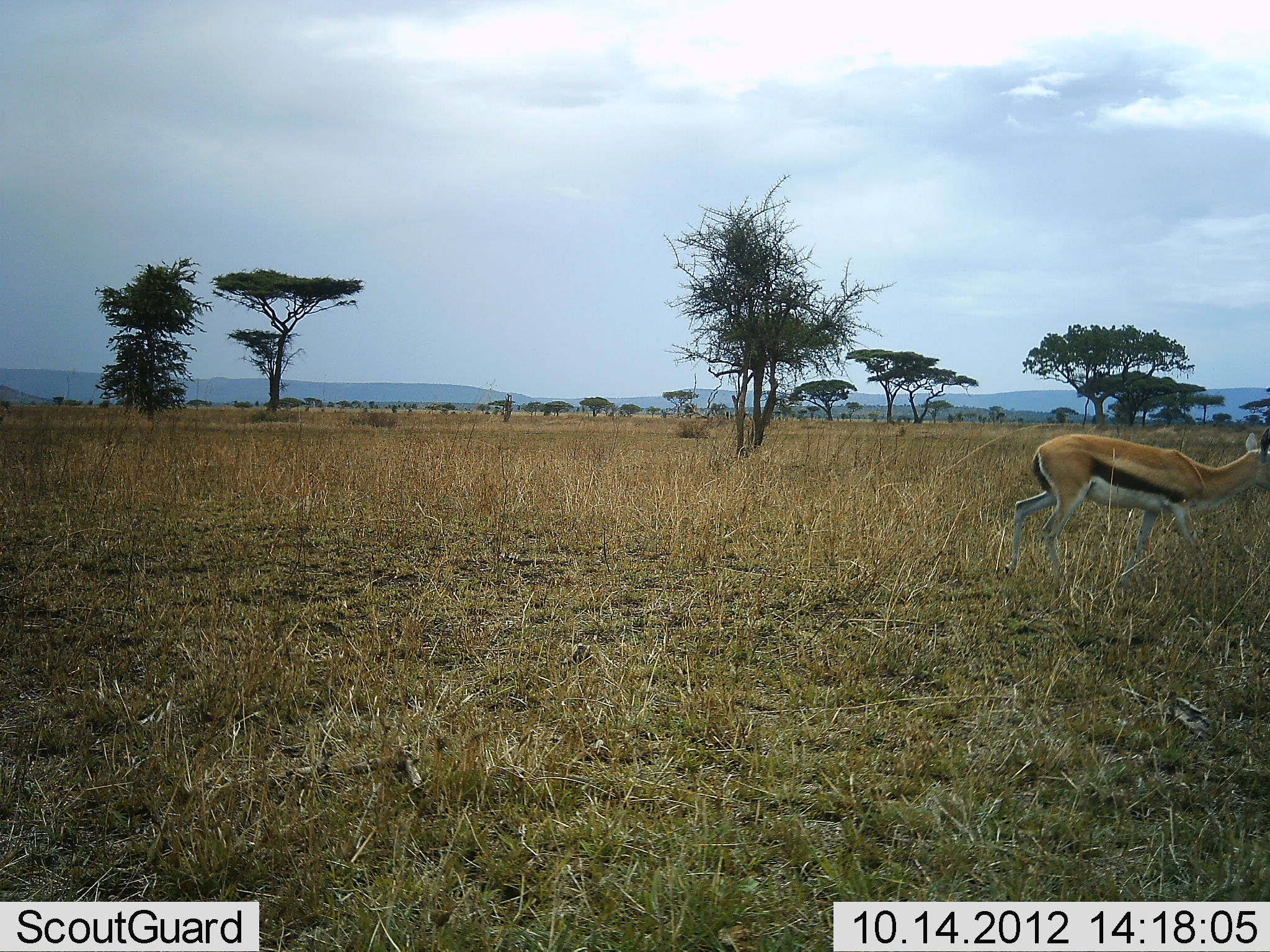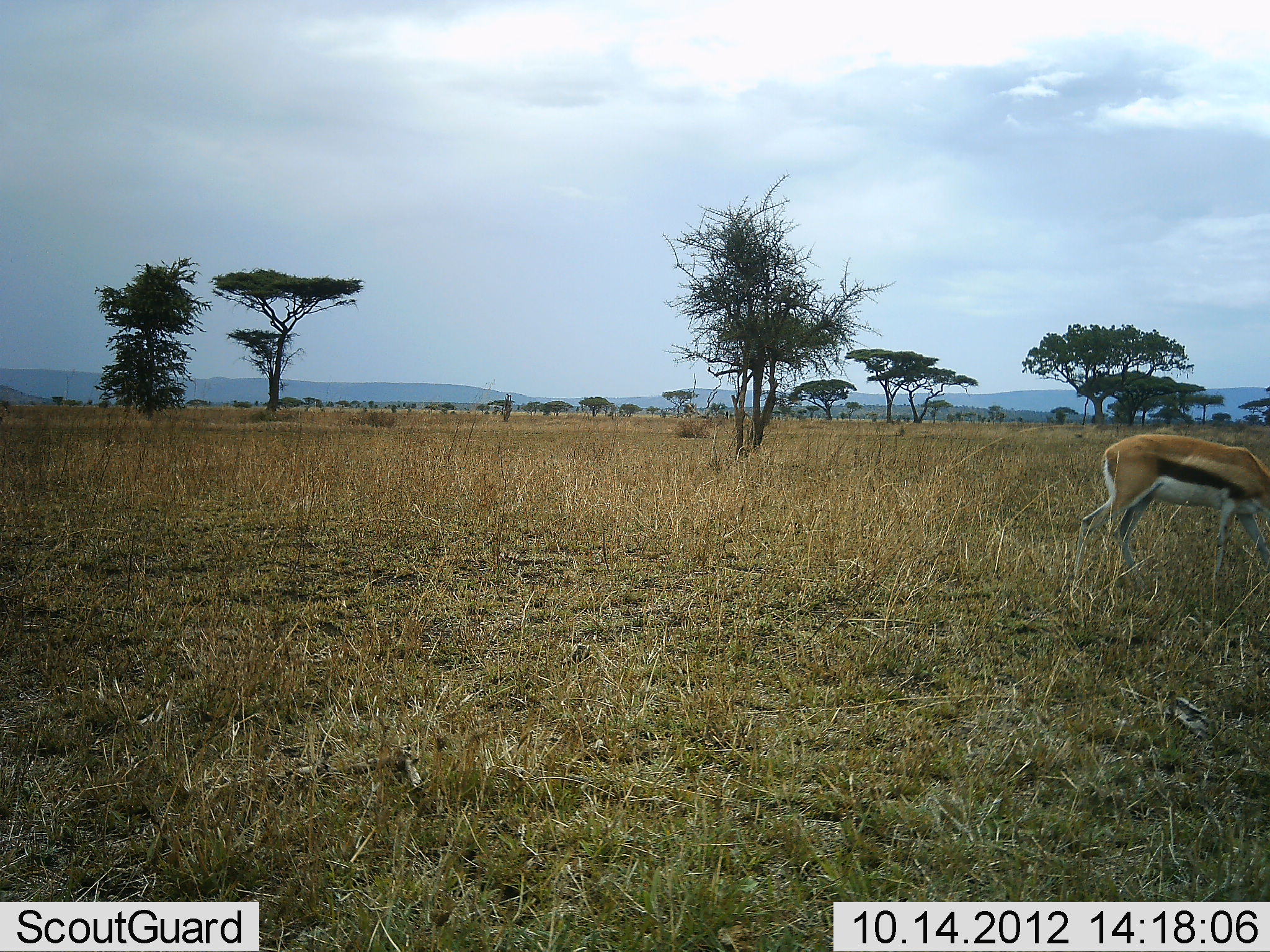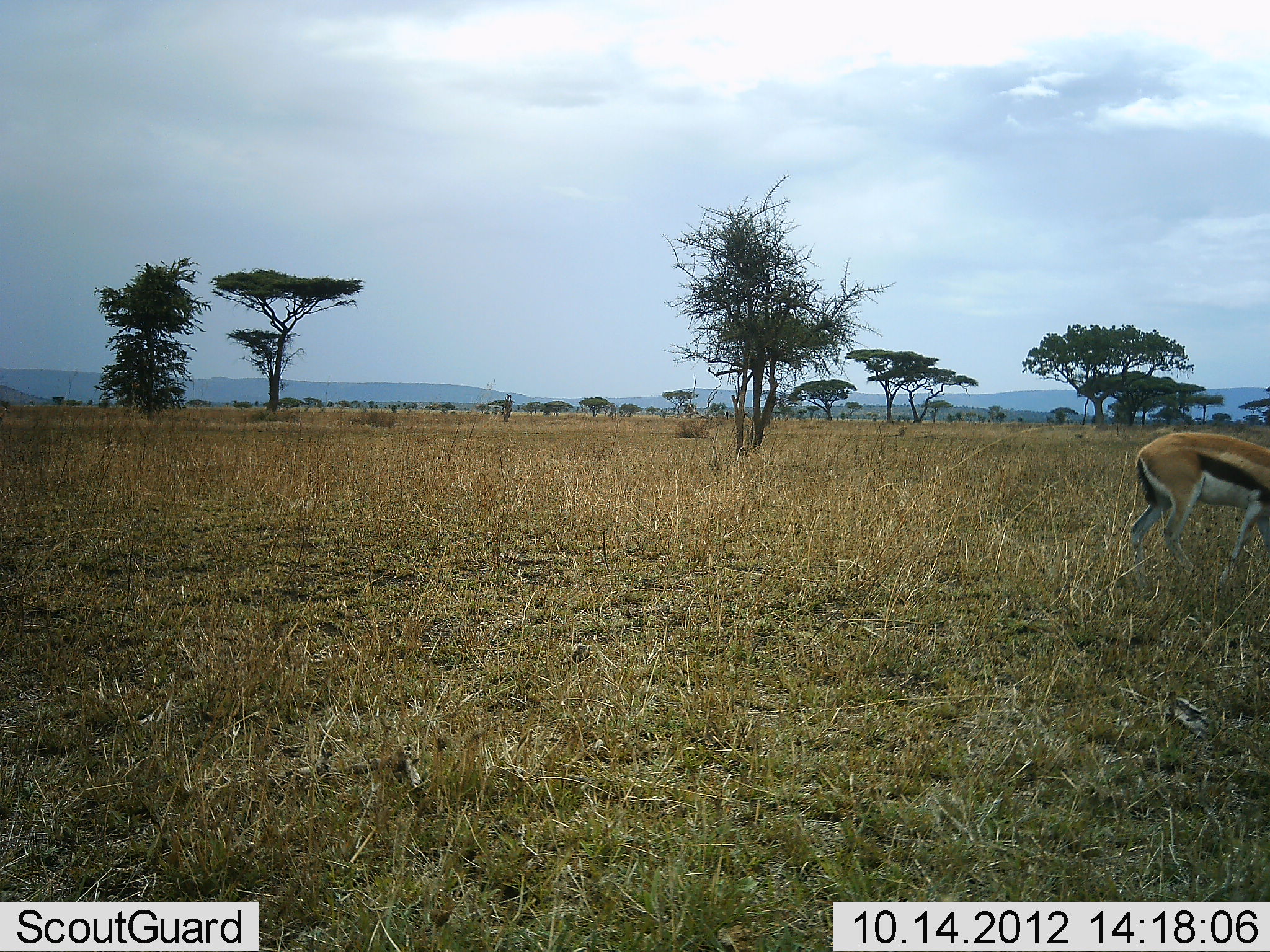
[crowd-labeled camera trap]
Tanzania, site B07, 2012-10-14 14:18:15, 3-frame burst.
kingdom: Animalia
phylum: Chordata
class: Mammalia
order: Artiodactyla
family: Bovidae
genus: Eudorcas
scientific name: Eudorcas thomsonii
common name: thomson's gazelle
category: gazellethomsons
Gazellethomsons (thomson's gazelle) (Eudorcas thomsonii), count 1. Behavior (volunteer vote fractions): standing 10%, resting 0%, moving 80%, interacting 0%. Young present (vote fraction): 0%. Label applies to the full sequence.